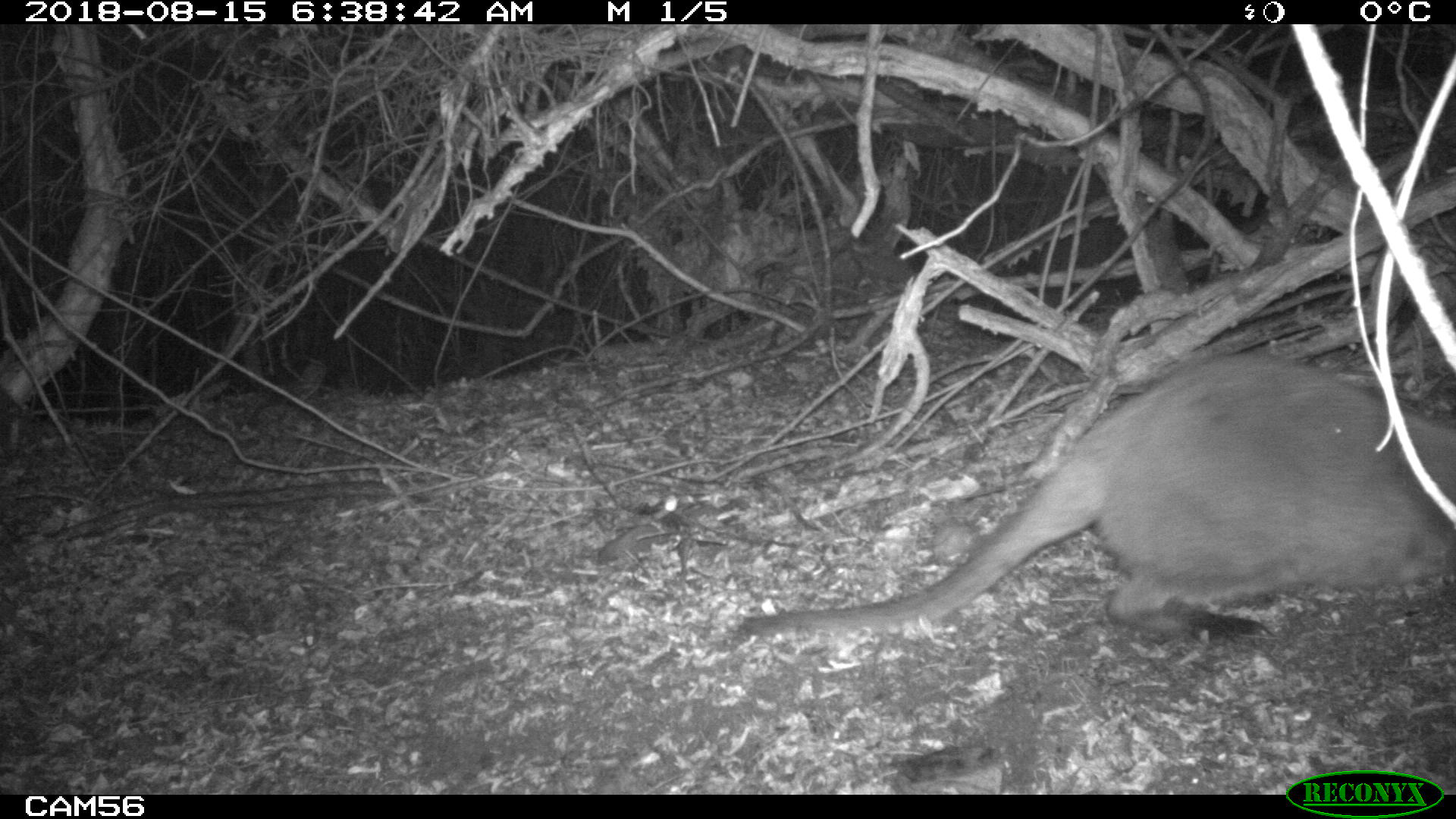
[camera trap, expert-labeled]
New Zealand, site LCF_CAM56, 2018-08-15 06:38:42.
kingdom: Animalia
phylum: Chordata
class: Mammalia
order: Diprotodontia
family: Macropodidae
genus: Notamacropus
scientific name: Notamacropus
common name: wallaby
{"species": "wallaby (Notamacropus)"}